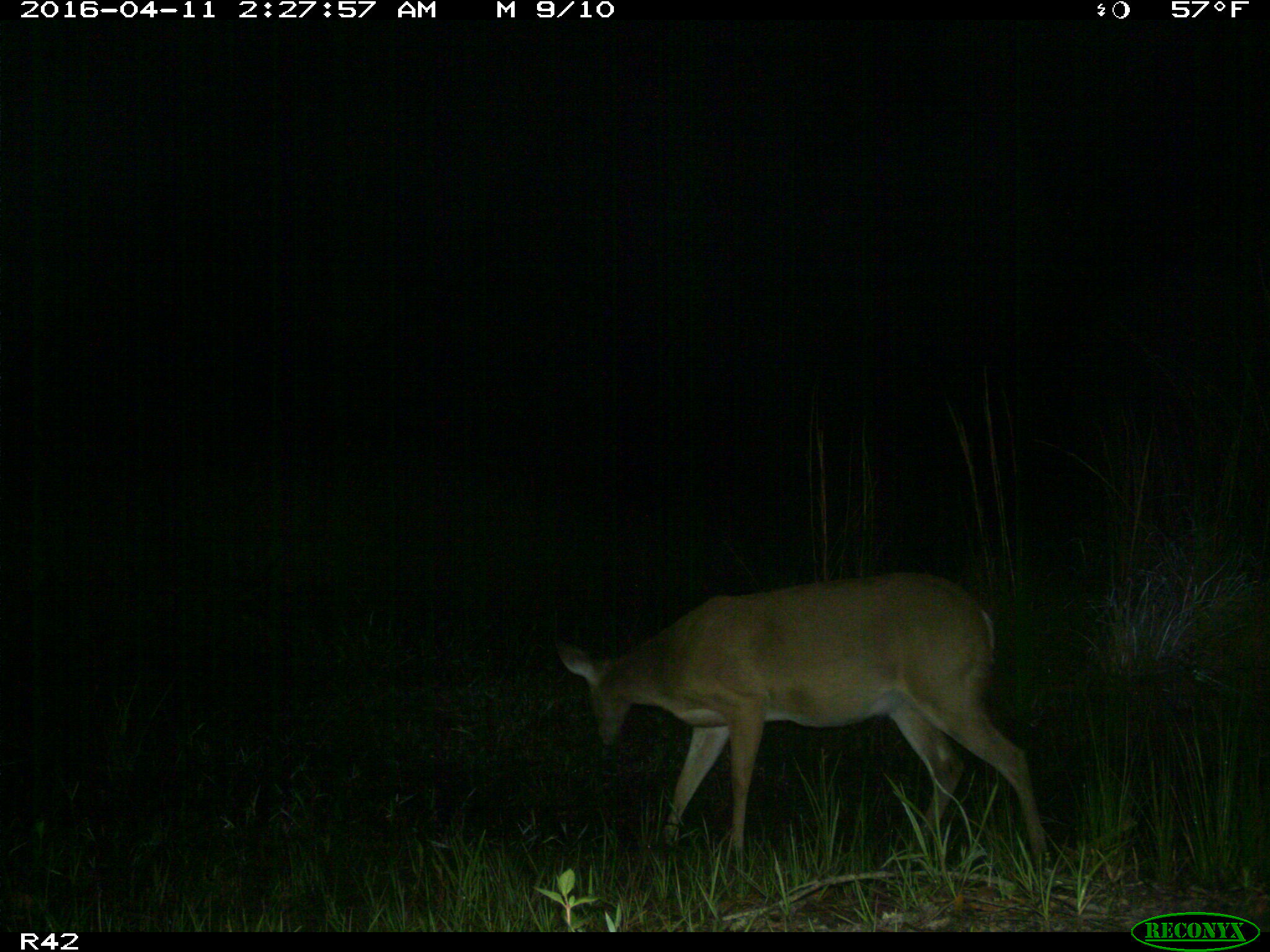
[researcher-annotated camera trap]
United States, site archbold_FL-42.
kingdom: Animalia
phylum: Chordata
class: Mammalia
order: Artiodactyla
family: Cervidae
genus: Odocoileus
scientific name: Odocoileus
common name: deer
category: unidentified deer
Unidentified deer (deer) (Odocoileus).